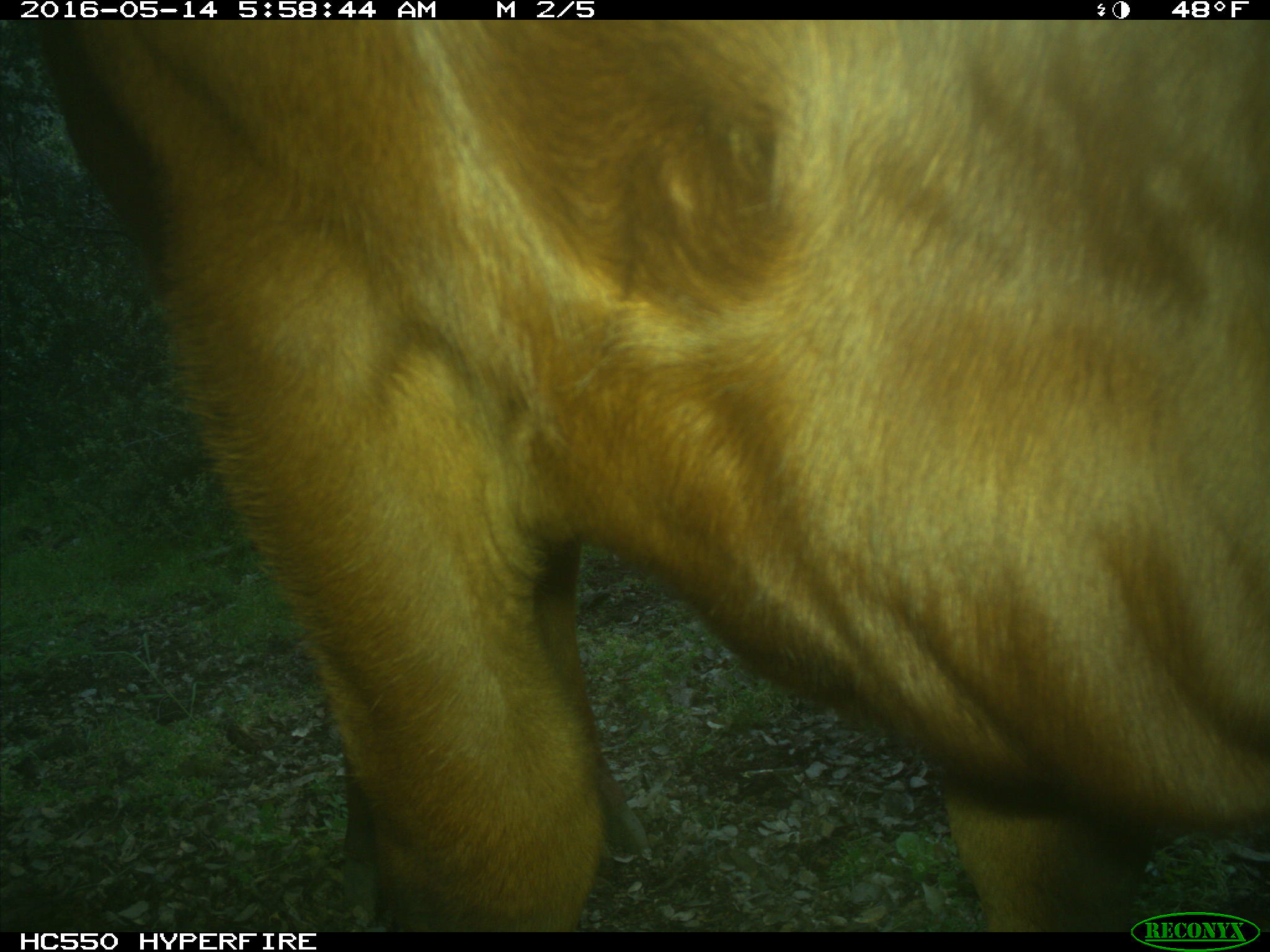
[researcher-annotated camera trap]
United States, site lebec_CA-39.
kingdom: Animalia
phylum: Chordata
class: Mammalia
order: Artiodactyla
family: Bovidae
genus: Bos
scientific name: Bos taurus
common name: domestic cow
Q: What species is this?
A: Bos taurus (domestic cow).